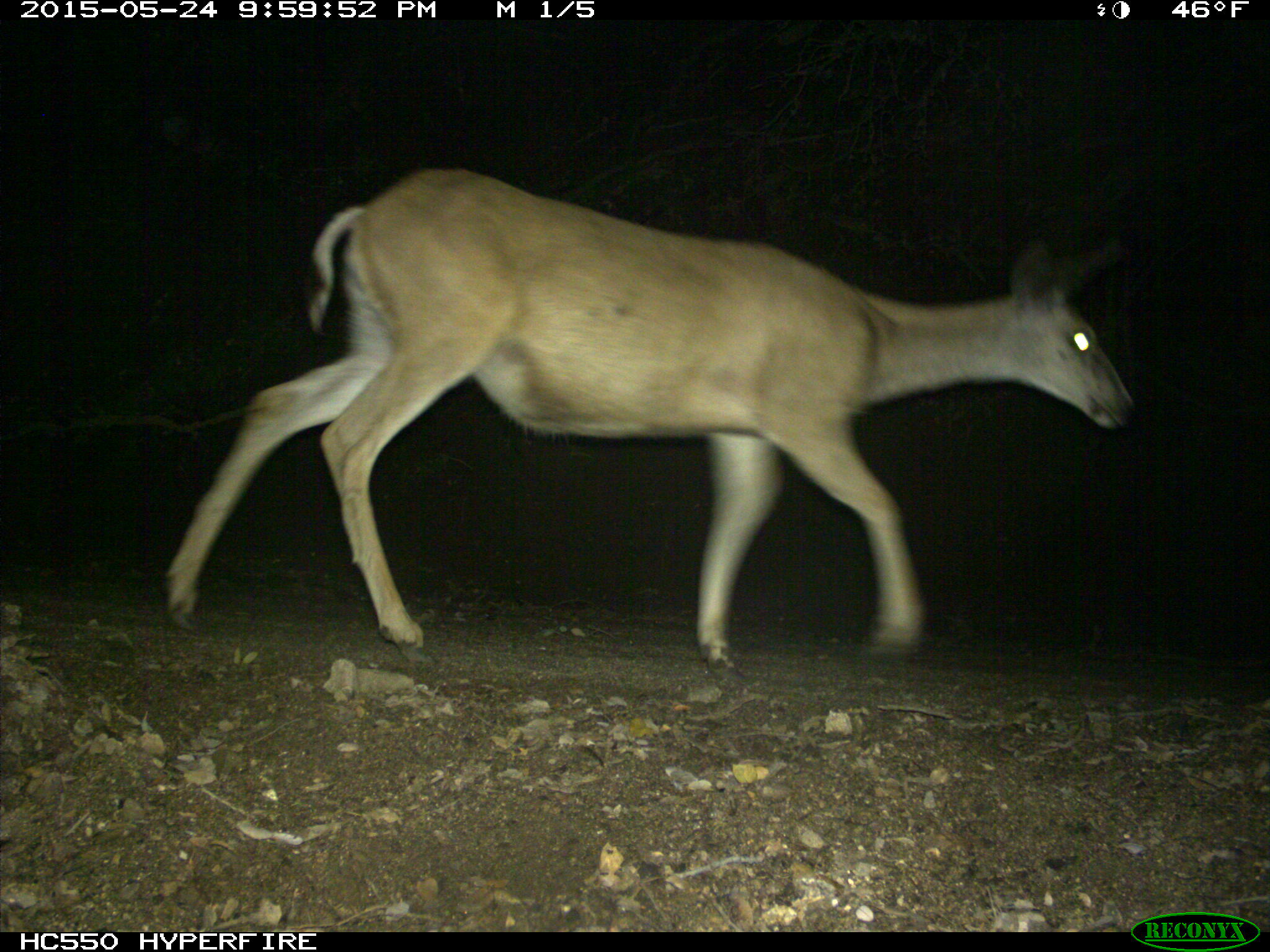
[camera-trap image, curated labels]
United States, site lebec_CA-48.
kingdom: Animalia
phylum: Chordata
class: Mammalia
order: Artiodactyla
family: Cervidae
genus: Odocoileus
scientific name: Odocoileus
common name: deer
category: unidentified deer